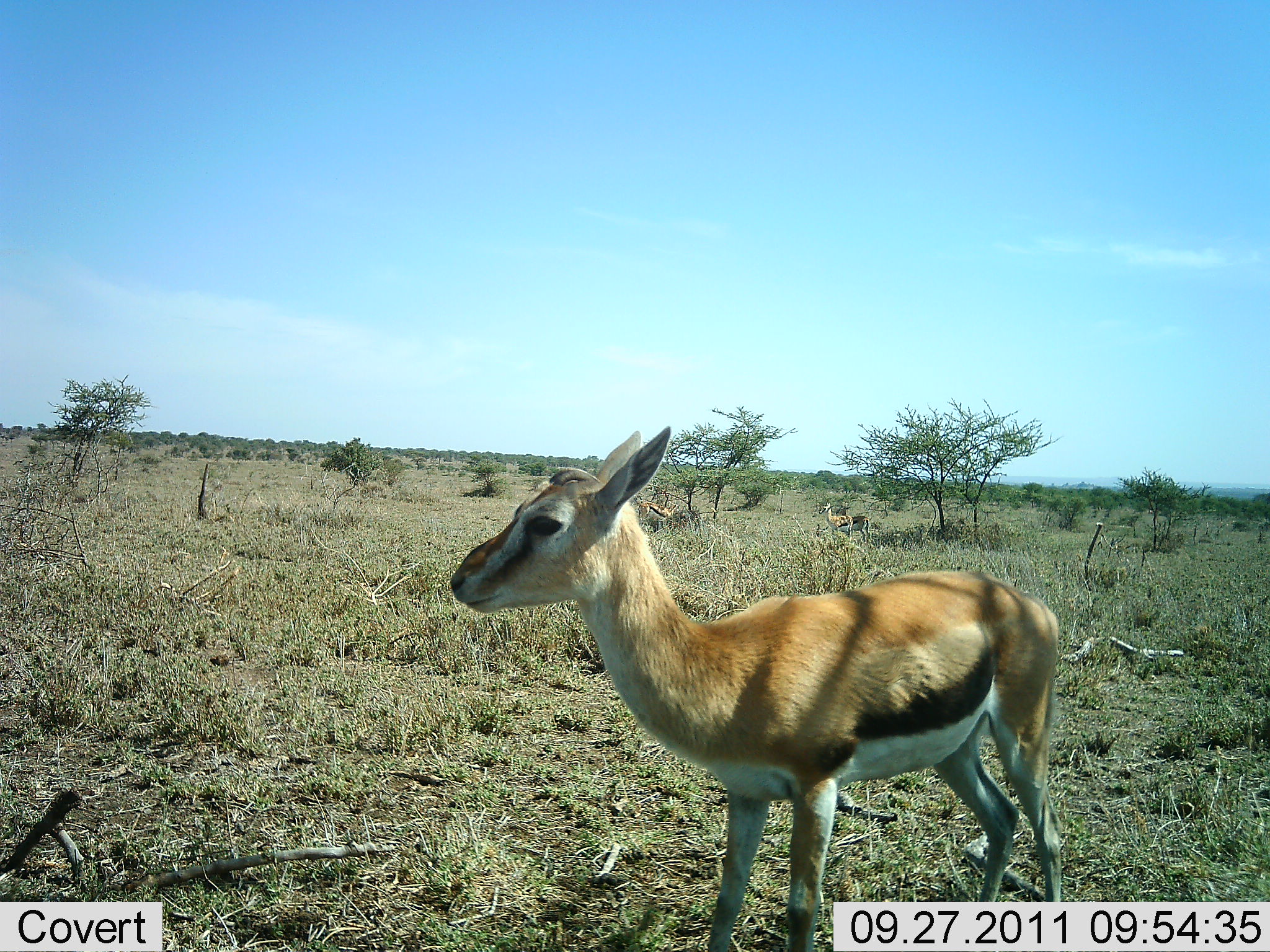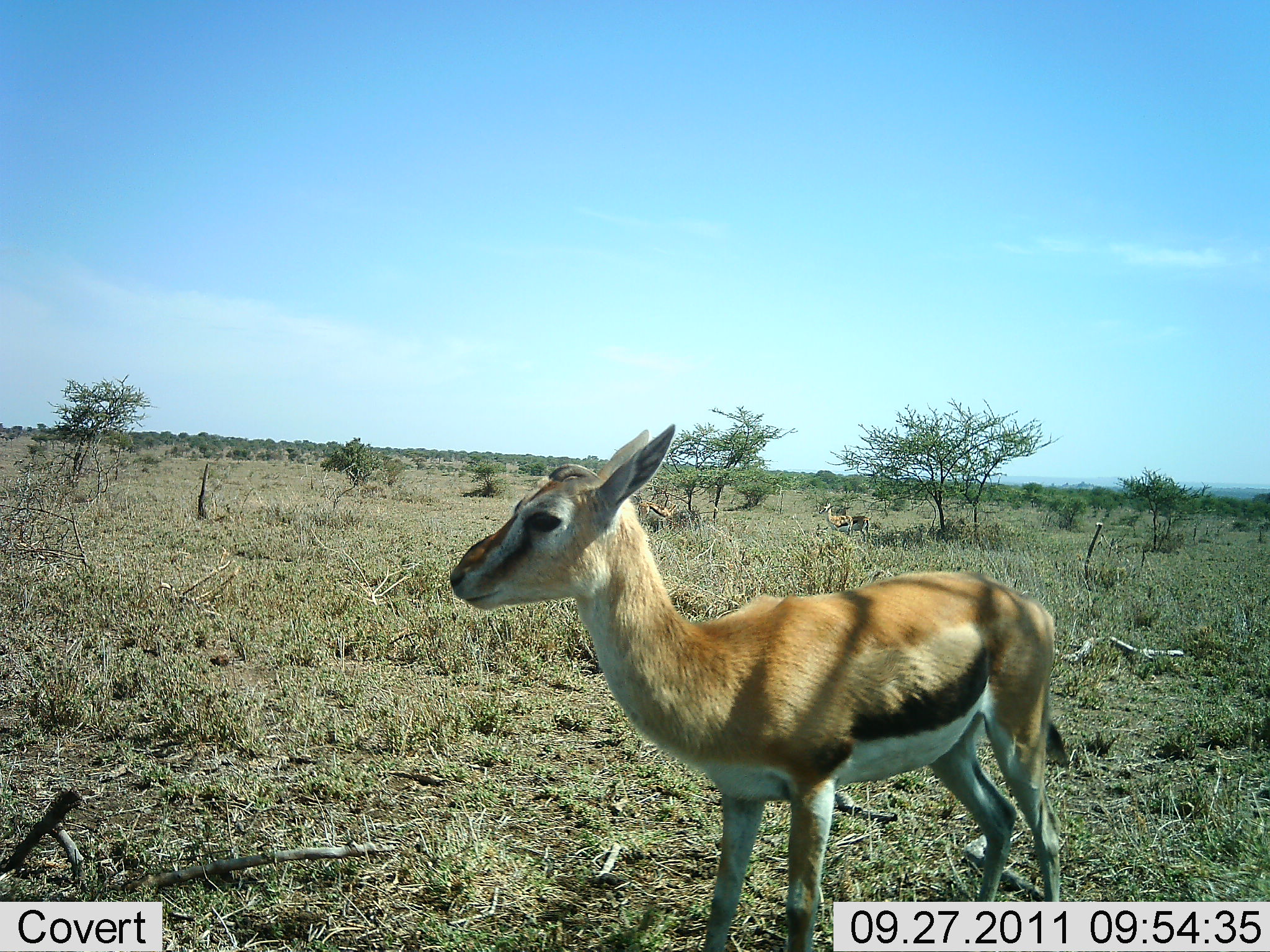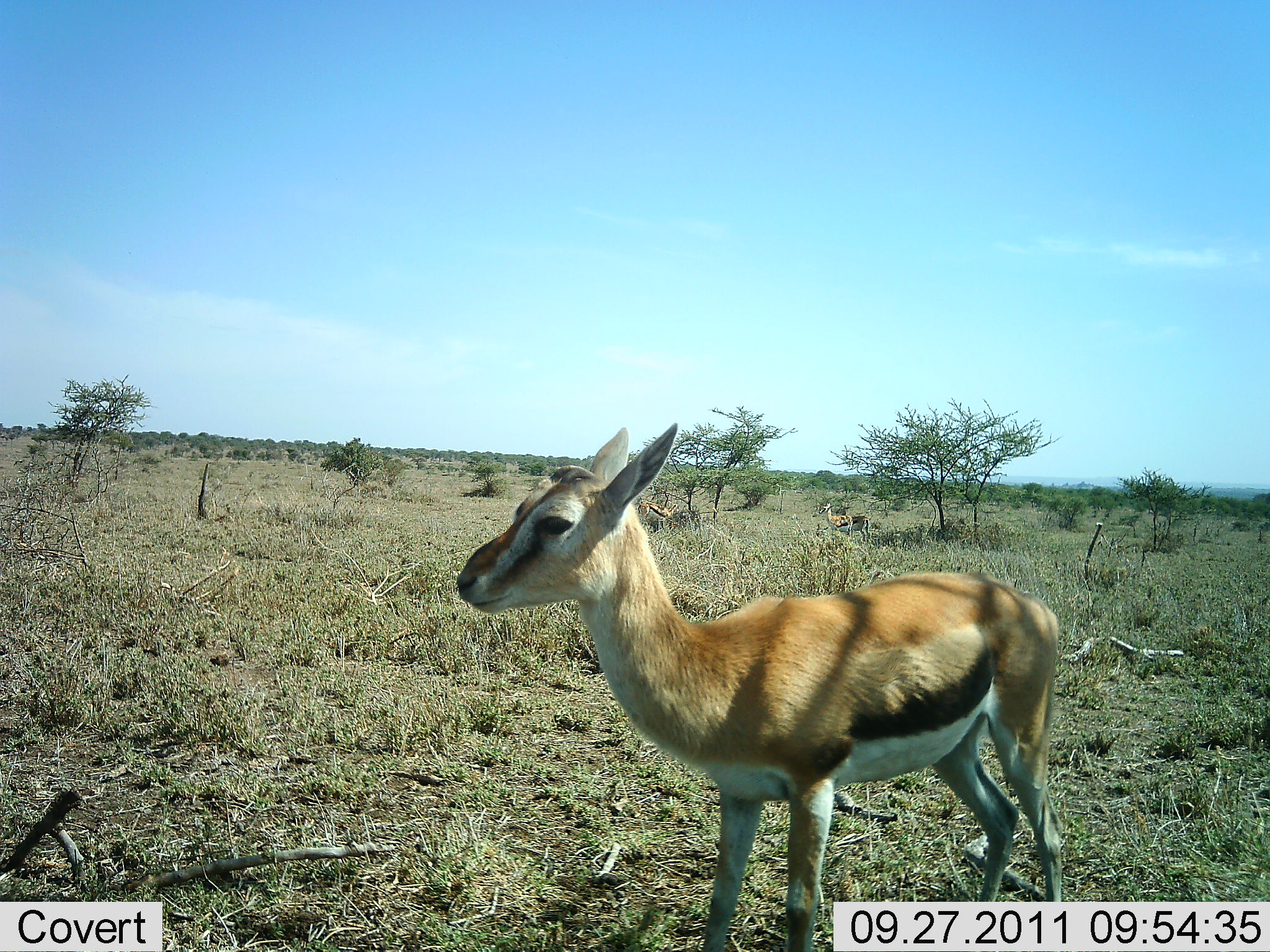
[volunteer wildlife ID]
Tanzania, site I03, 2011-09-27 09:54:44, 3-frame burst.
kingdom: Animalia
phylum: Chordata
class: Mammalia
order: Artiodactyla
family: Bovidae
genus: Eudorcas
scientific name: Eudorcas thomsonii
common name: thomson's gazelle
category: gazellethomsons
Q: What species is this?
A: Gazellethomsons (thomson's gazelle) (Eudorcas thomsonii).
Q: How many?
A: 1.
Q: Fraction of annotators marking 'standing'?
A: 100%.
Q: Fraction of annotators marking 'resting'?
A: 0%.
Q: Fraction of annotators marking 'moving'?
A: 0%.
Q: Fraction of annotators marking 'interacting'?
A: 0%.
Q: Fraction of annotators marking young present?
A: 10%.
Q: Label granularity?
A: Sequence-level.